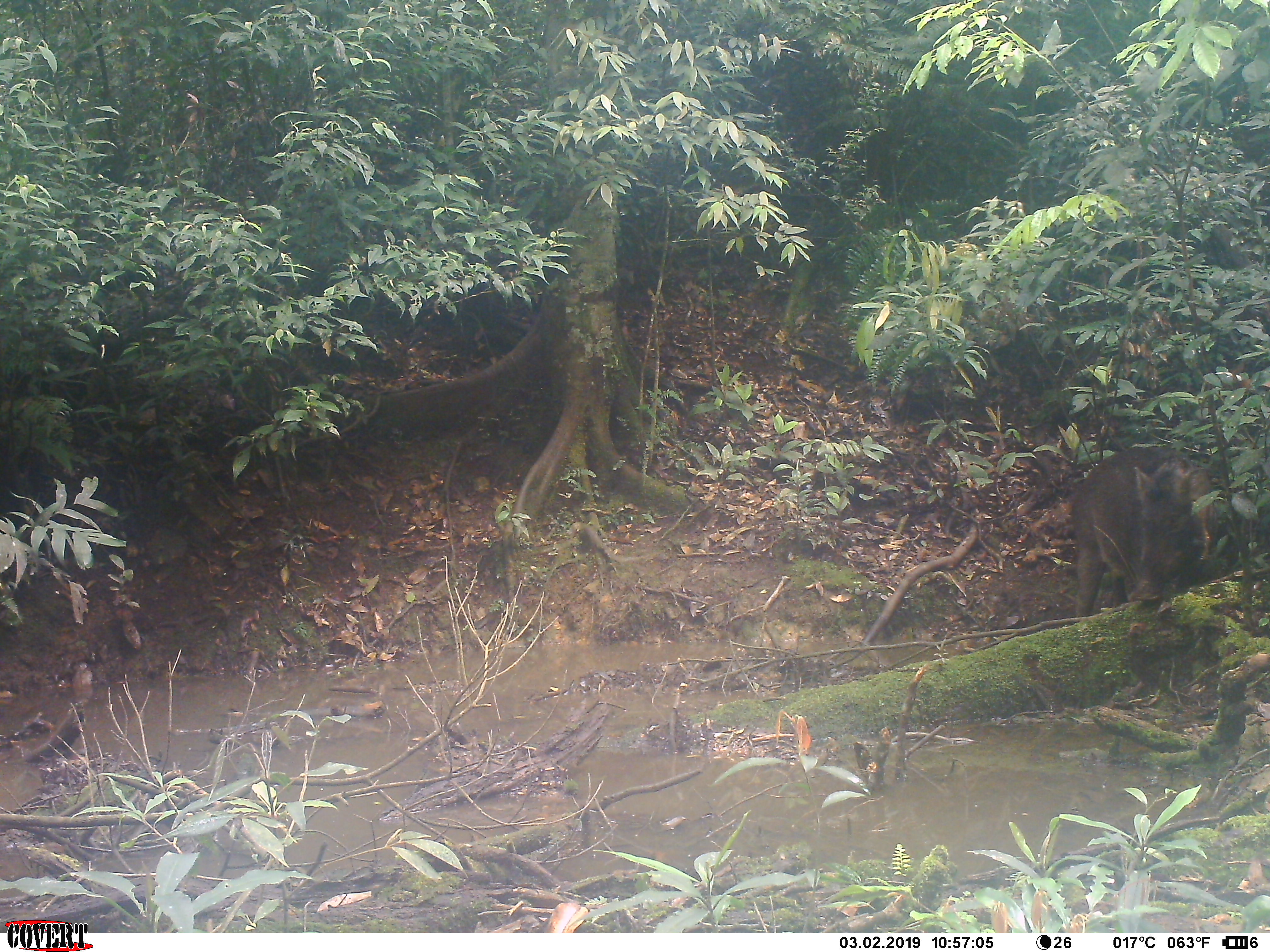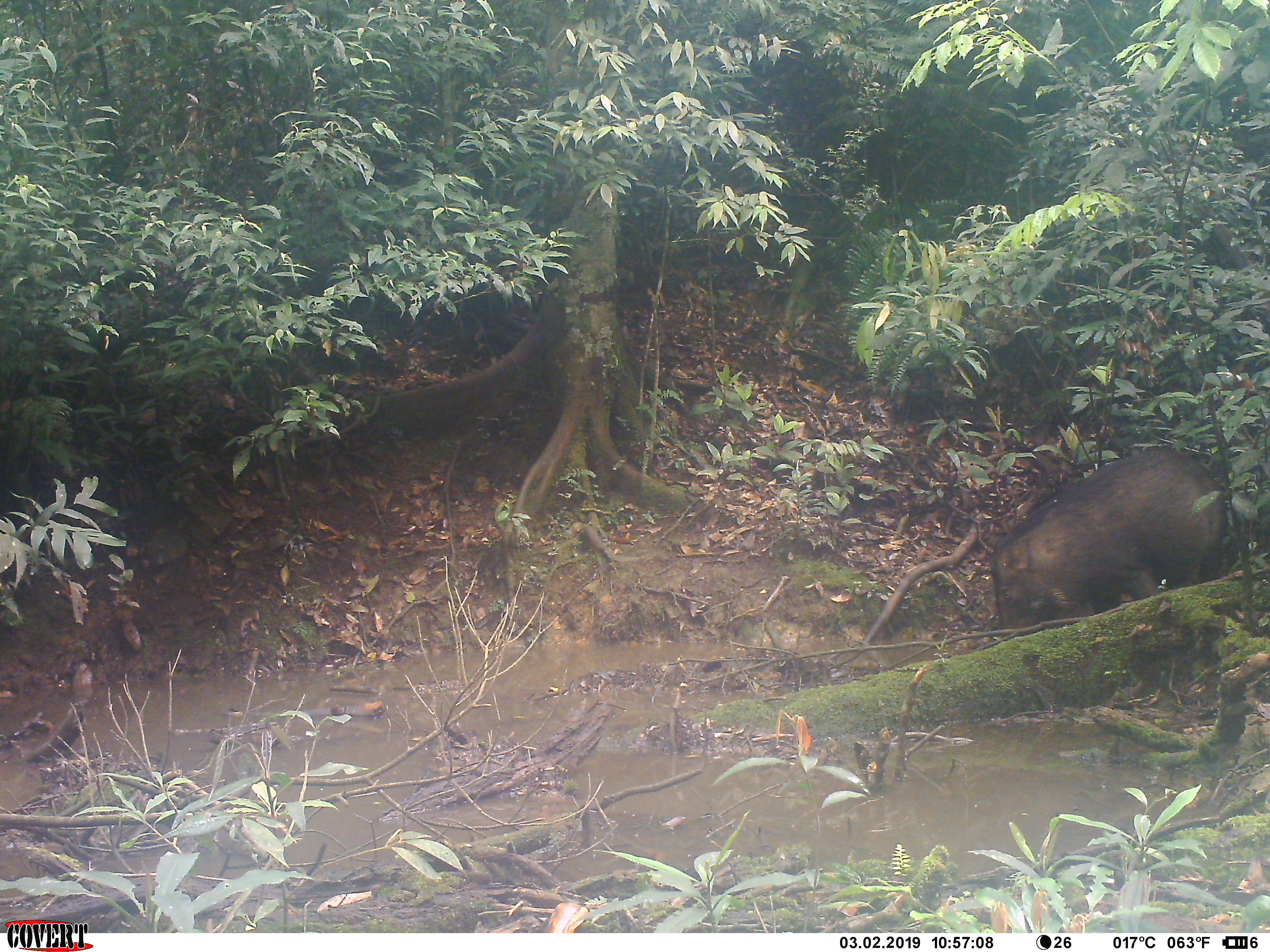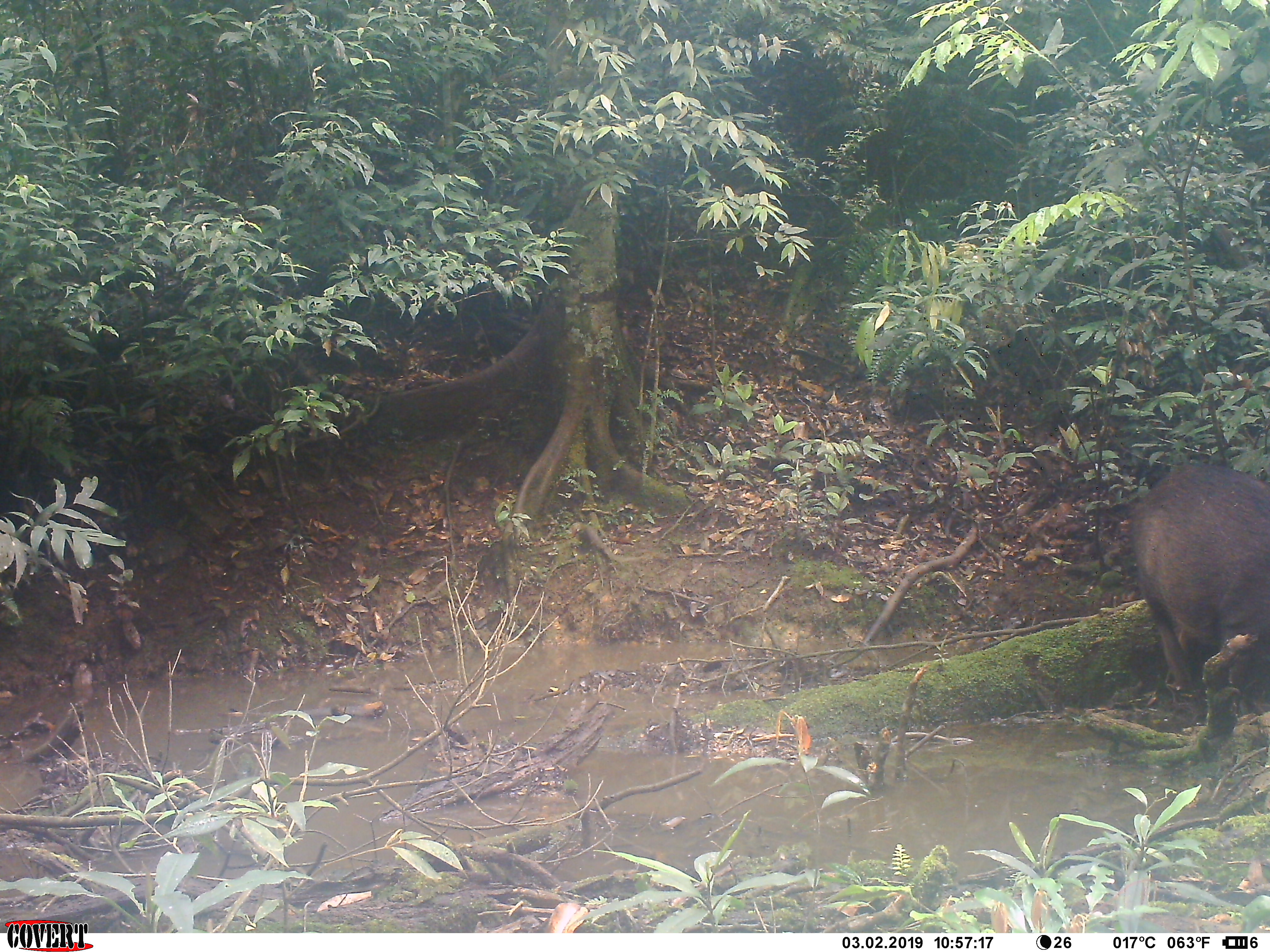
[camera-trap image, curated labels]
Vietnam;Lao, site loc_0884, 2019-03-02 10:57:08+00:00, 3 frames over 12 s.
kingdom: Animalia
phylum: Chordata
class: Mammalia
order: Artiodactyla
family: Suidae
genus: Sus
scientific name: Sus scrofa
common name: eurasian wild pig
Eurasian wild pig (Sus scrofa). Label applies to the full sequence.